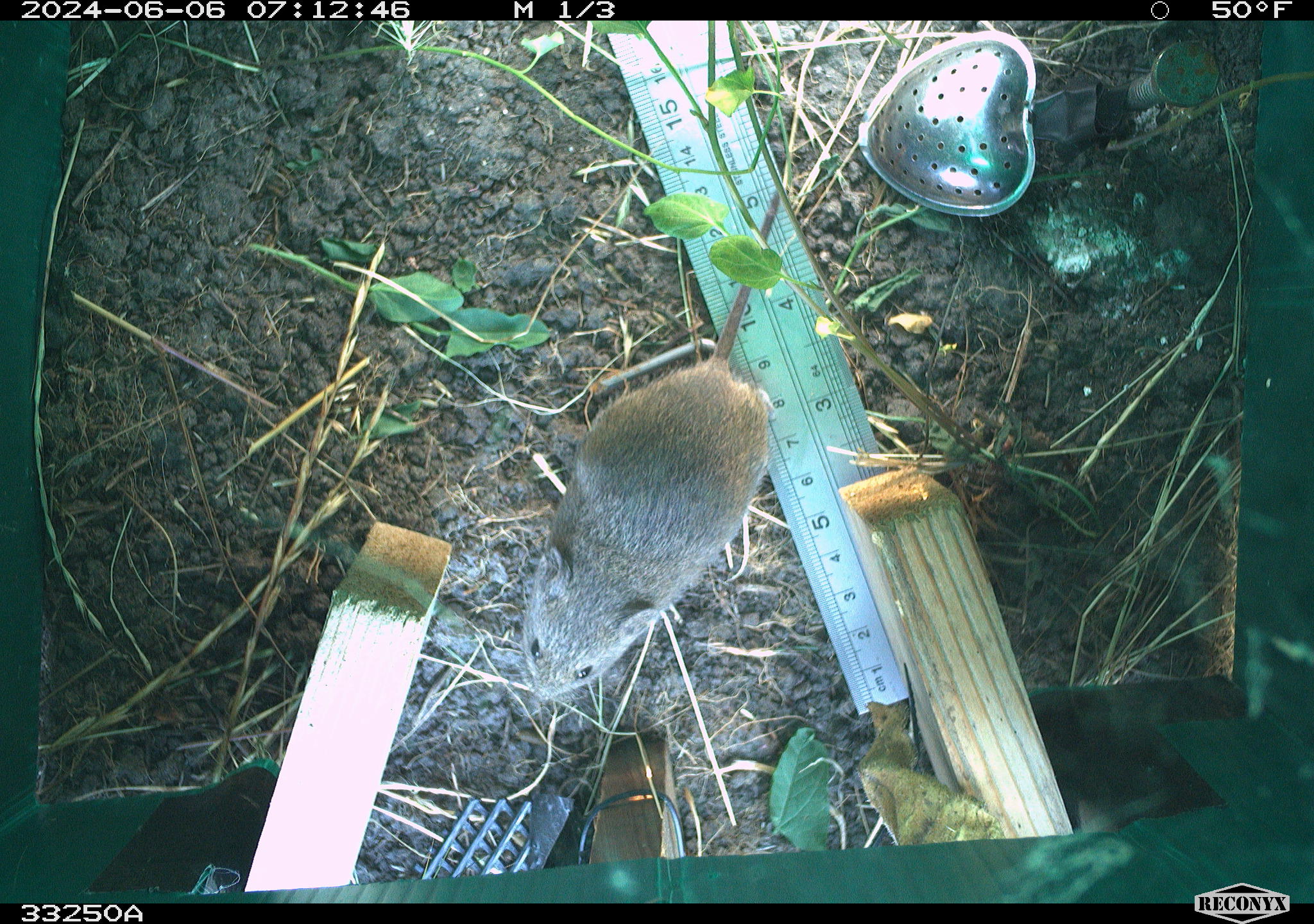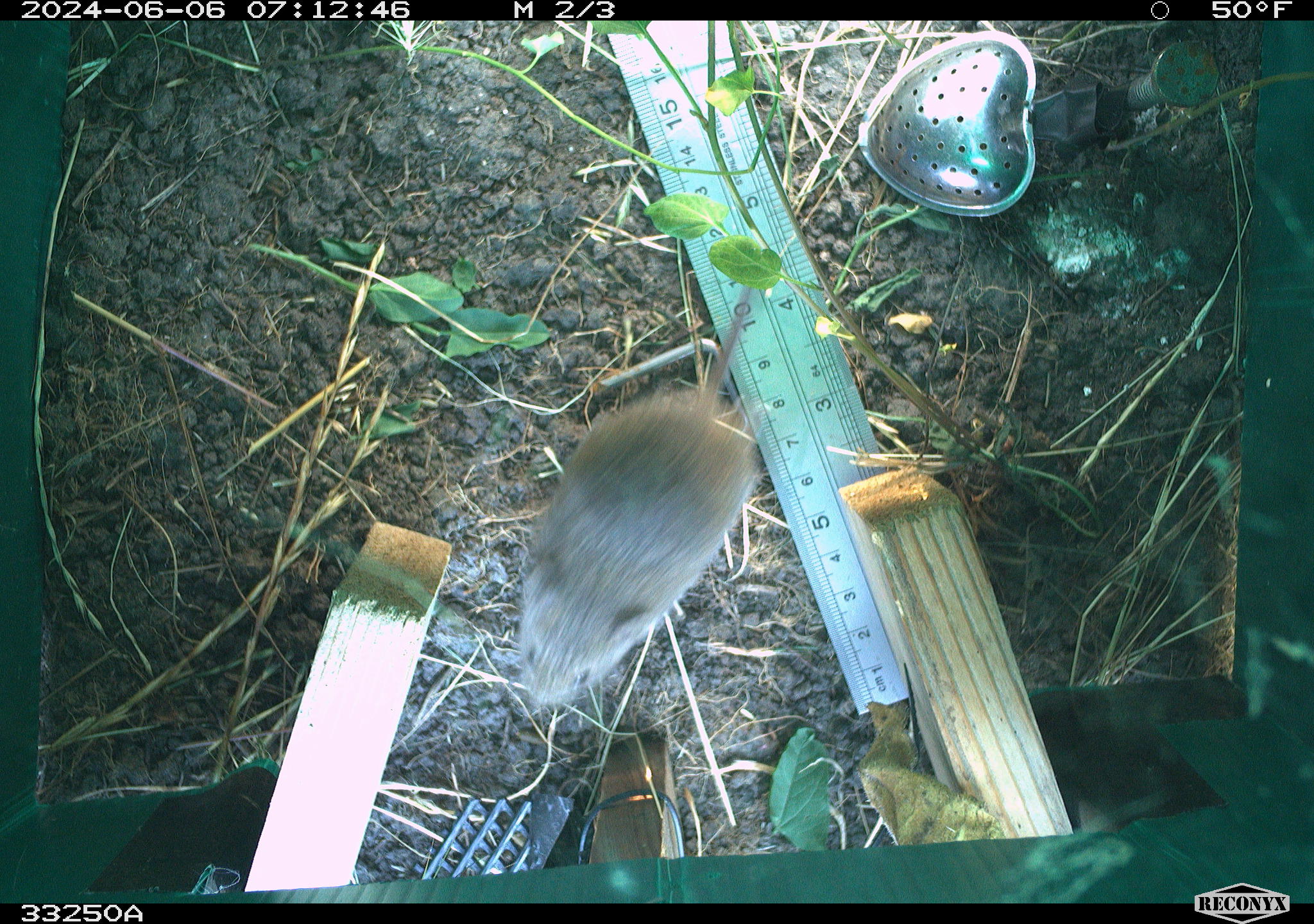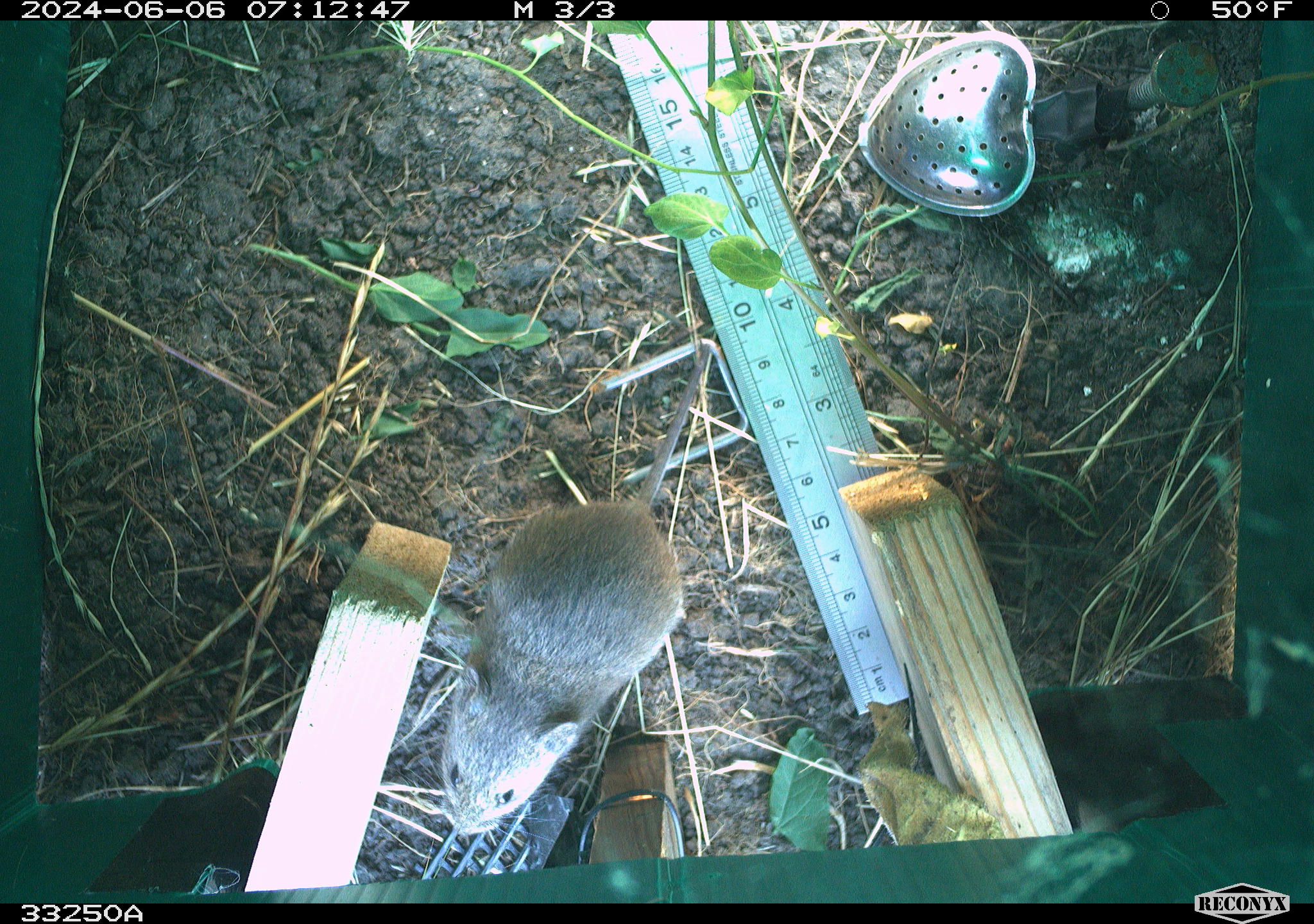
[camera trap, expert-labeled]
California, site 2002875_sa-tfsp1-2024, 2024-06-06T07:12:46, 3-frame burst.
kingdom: Animalia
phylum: Chordata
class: Mammalia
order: Rodentia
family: Cricetidae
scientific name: Arvicolinae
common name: voles, lemmings, and muskrats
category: arvicolinae subfamily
Arvicolinae subfamily (voles, lemmings, and muskrats) (Arvicolinae).